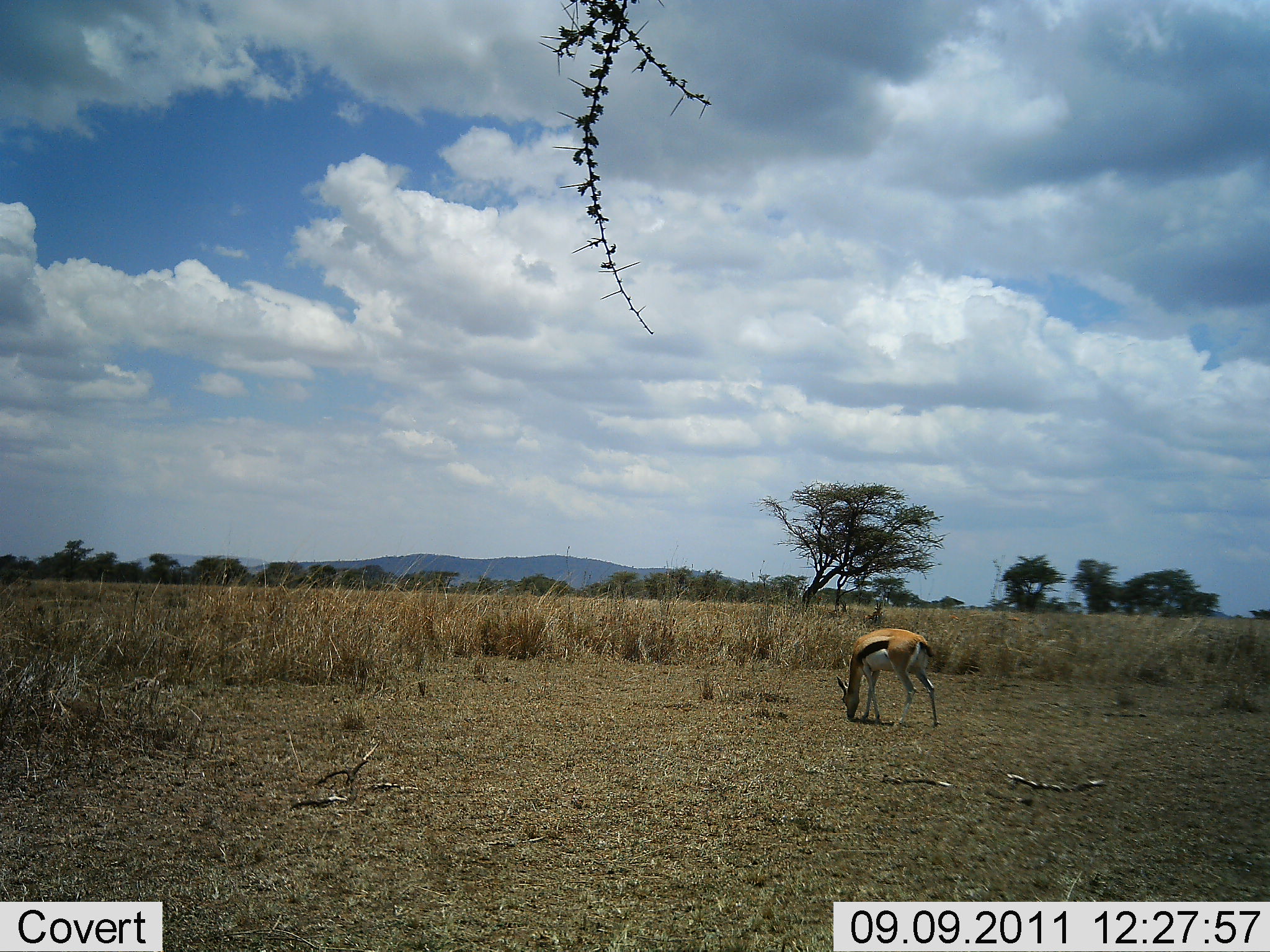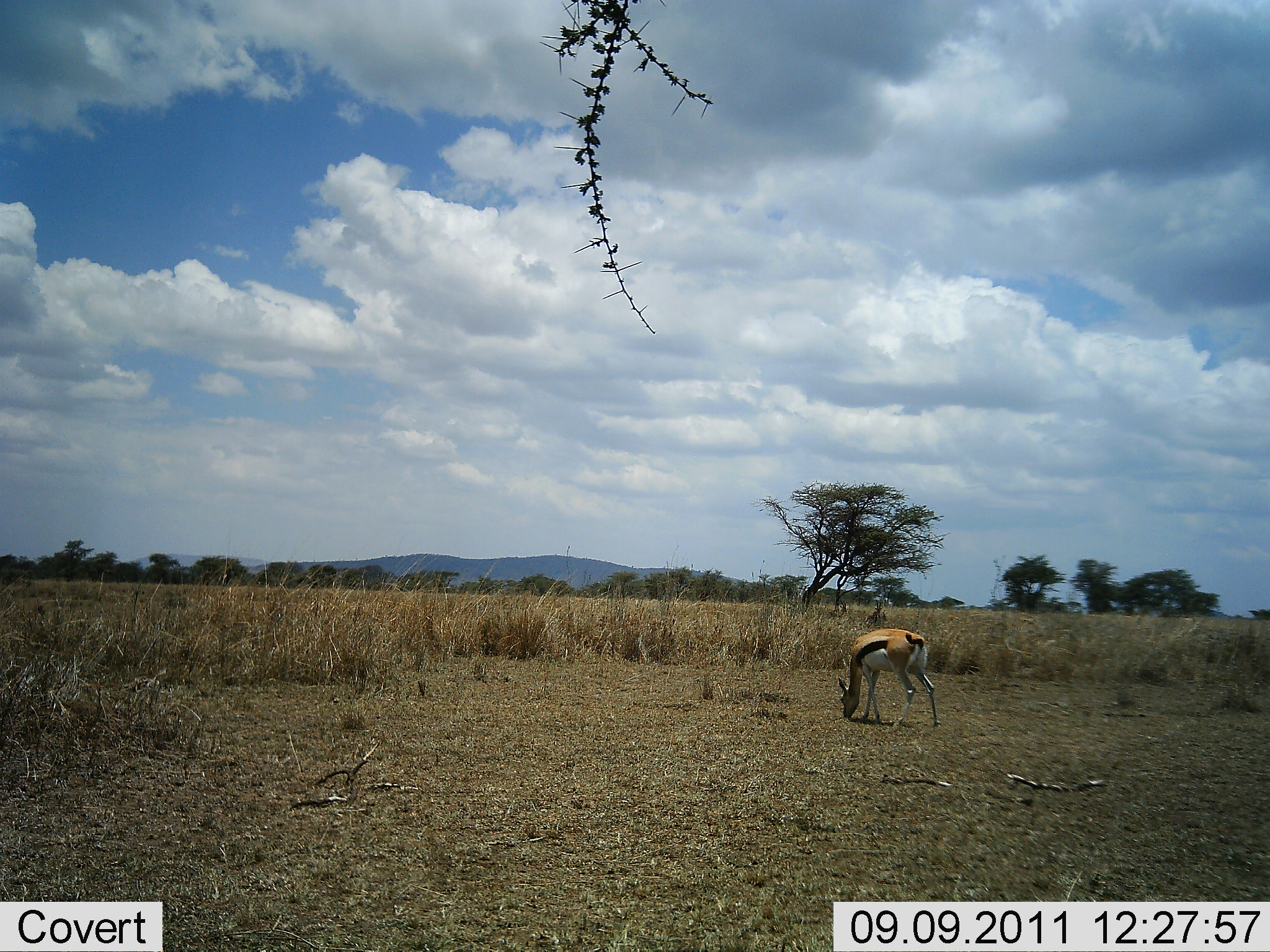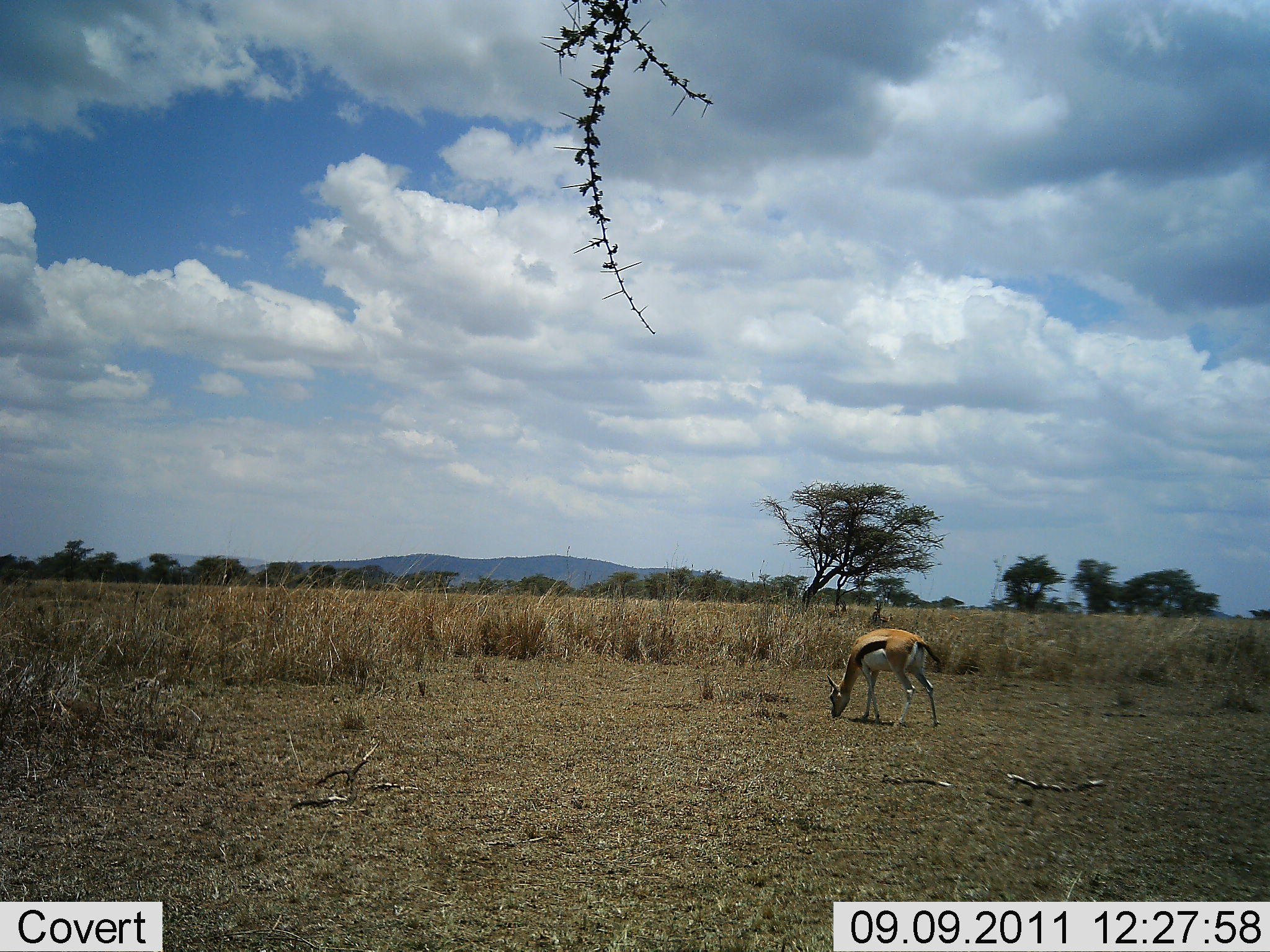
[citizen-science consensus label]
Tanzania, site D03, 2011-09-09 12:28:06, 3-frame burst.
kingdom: Animalia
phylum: Chordata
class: Mammalia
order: Artiodactyla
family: Bovidae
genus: Eudorcas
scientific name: Eudorcas thomsonii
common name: thomson's gazelle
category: gazellethomsons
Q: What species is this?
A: Gazellethomsons (thomson's gazelle) (Eudorcas thomsonii).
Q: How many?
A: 1.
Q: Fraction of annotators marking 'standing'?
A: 14%.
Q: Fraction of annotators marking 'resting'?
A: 0%.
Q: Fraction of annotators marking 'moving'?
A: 0%.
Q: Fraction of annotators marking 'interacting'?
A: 0%.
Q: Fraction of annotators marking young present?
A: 0%.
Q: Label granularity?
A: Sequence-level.